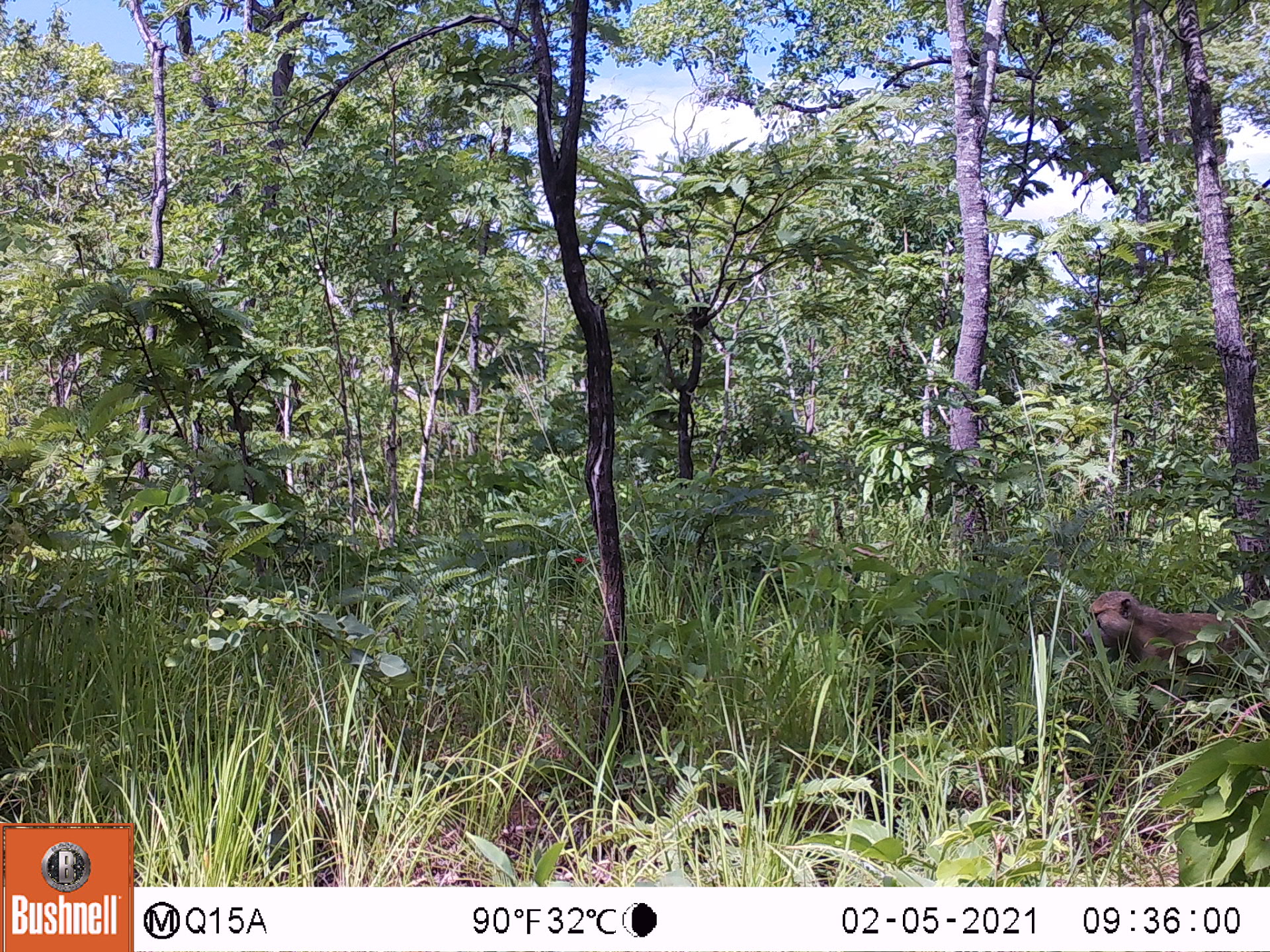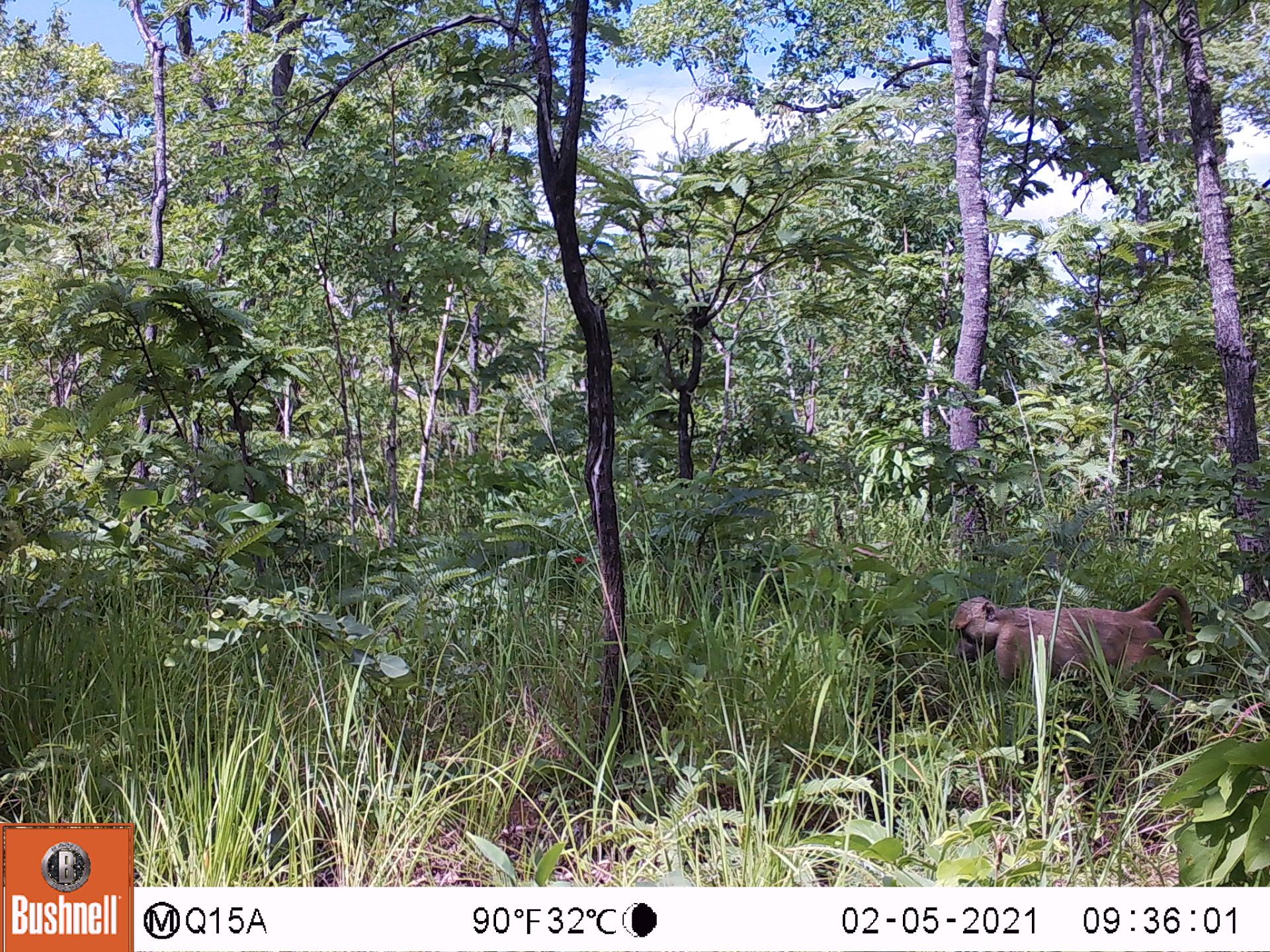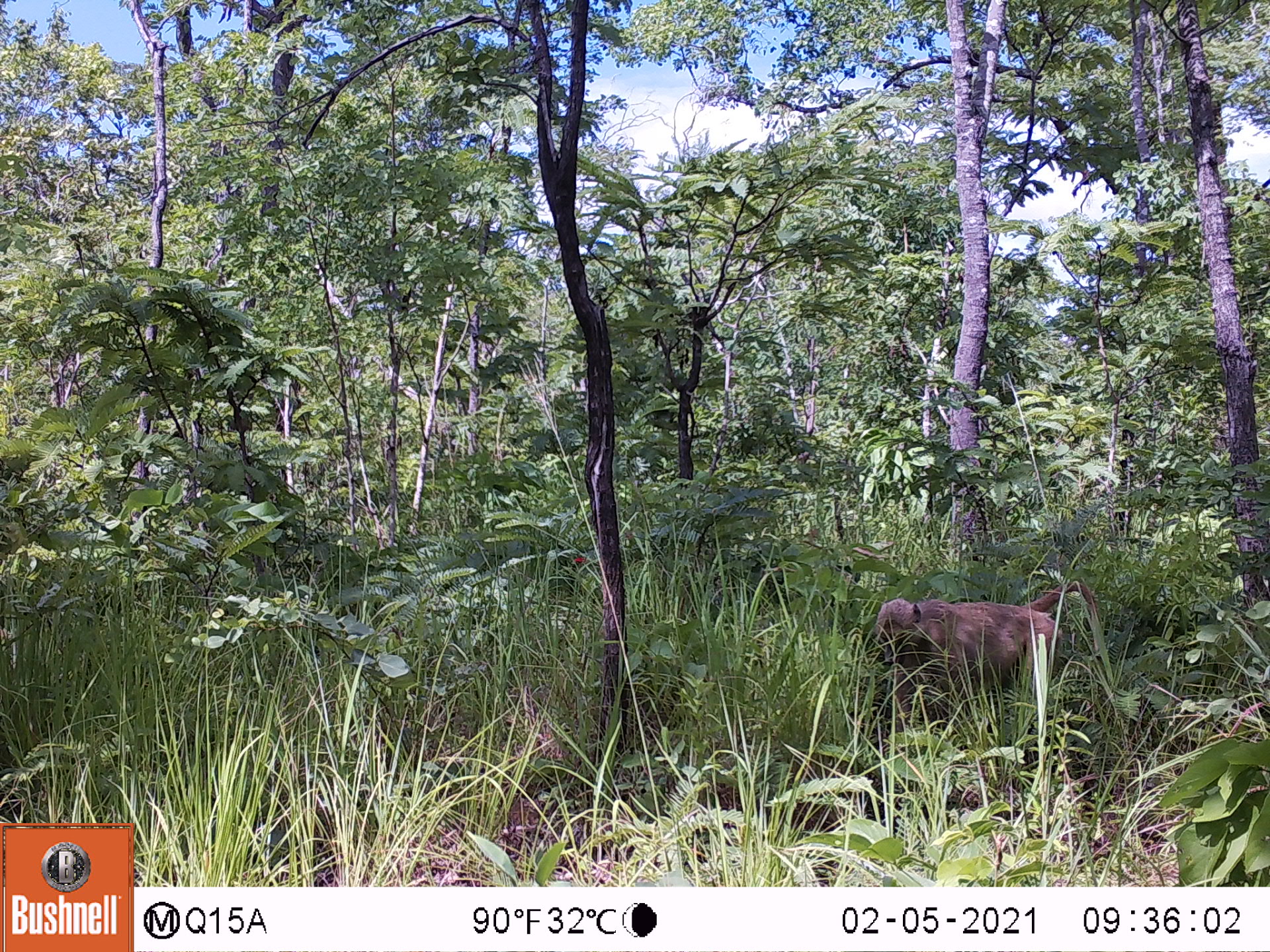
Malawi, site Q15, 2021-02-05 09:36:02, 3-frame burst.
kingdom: Animalia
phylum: Chordata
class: Mammalia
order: Primates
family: Cercopithecidae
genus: Papio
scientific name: Papio cynocephalus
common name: yellow baboon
Yellow baboon (Papio cynocephalus), count 1.